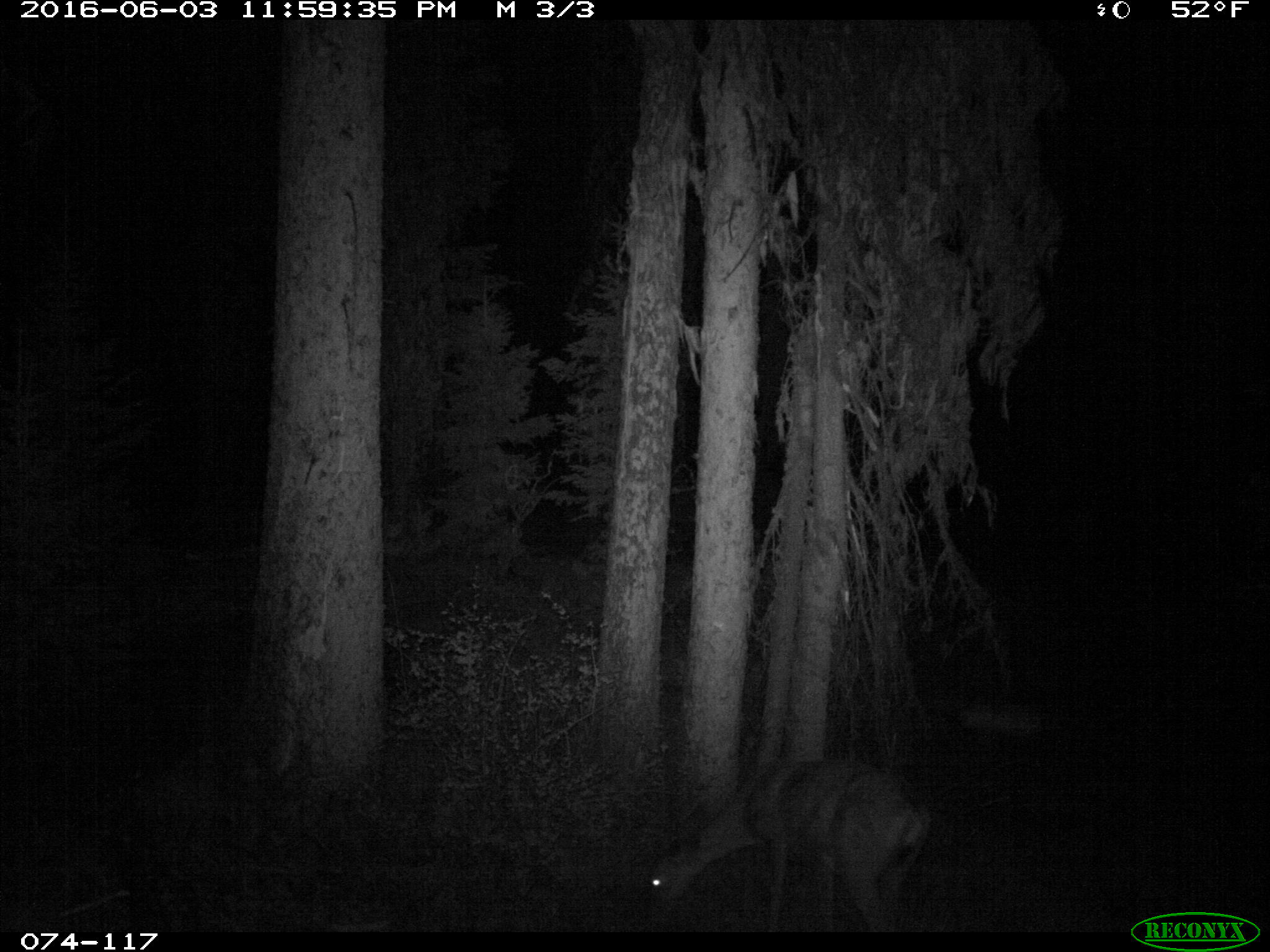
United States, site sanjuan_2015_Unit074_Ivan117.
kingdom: Animalia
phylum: Chordata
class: Mammalia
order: Artiodactyla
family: Cervidae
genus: Odocoileus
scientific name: Odocoileus hemionus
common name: mule deer